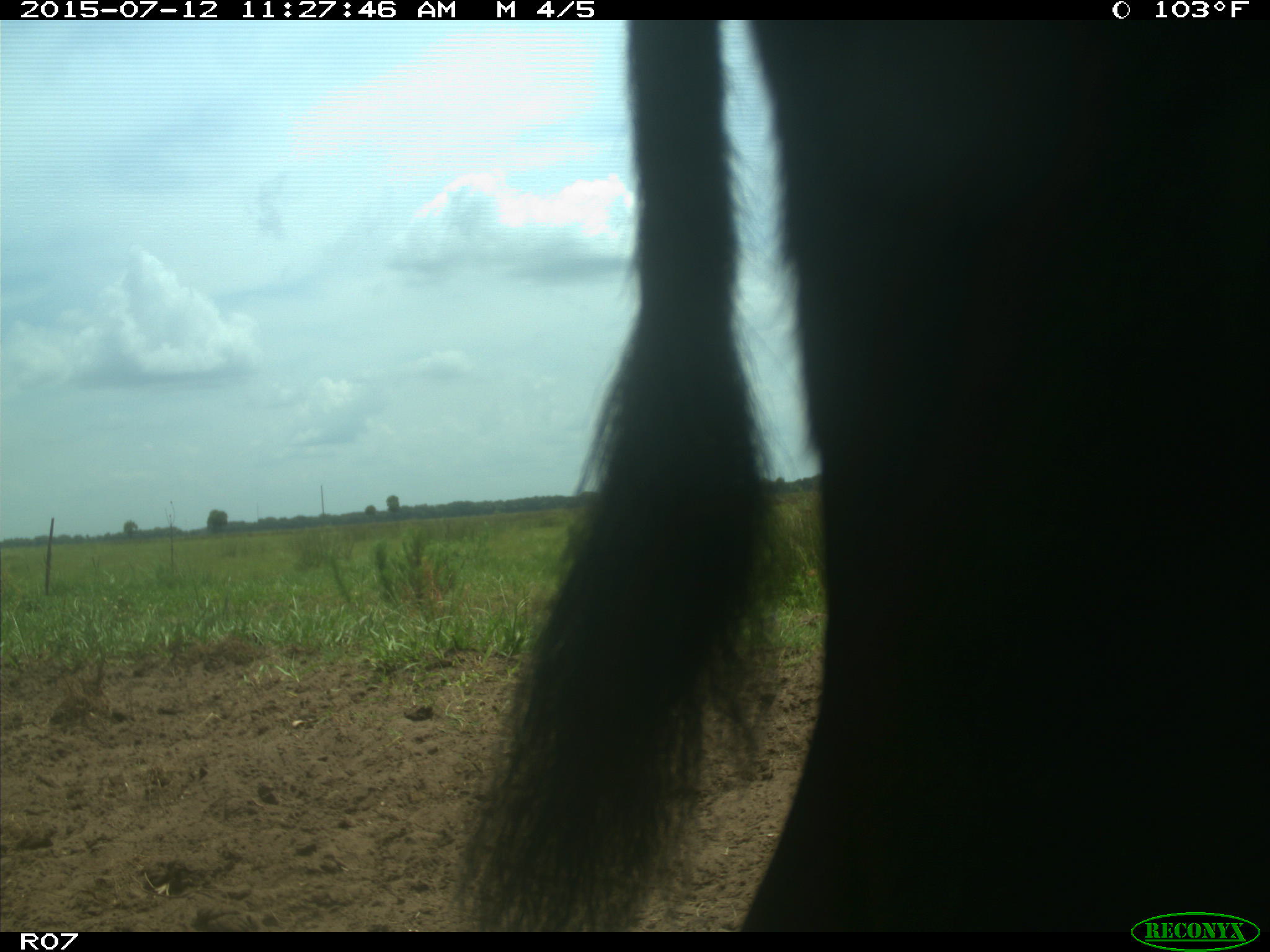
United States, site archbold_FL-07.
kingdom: Animalia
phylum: Chordata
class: Mammalia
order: Artiodactyla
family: Bovidae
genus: Bos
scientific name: Bos taurus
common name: domestic cow